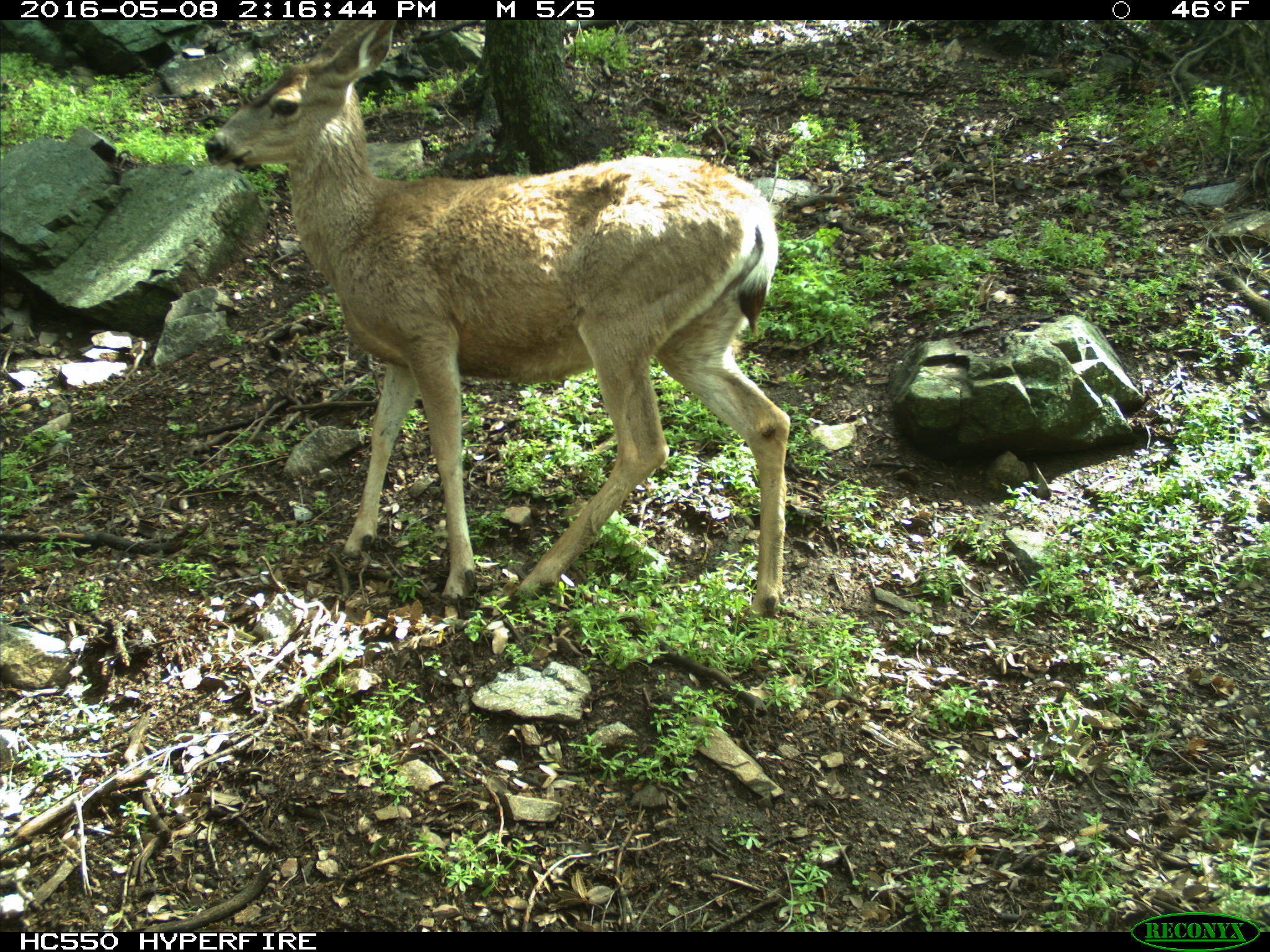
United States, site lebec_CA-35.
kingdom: Animalia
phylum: Chordata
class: Mammalia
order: Artiodactyla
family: Cervidae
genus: Odocoileus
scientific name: Odocoileus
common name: deer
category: unidentified deer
Unidentified deer (deer) (Odocoileus).